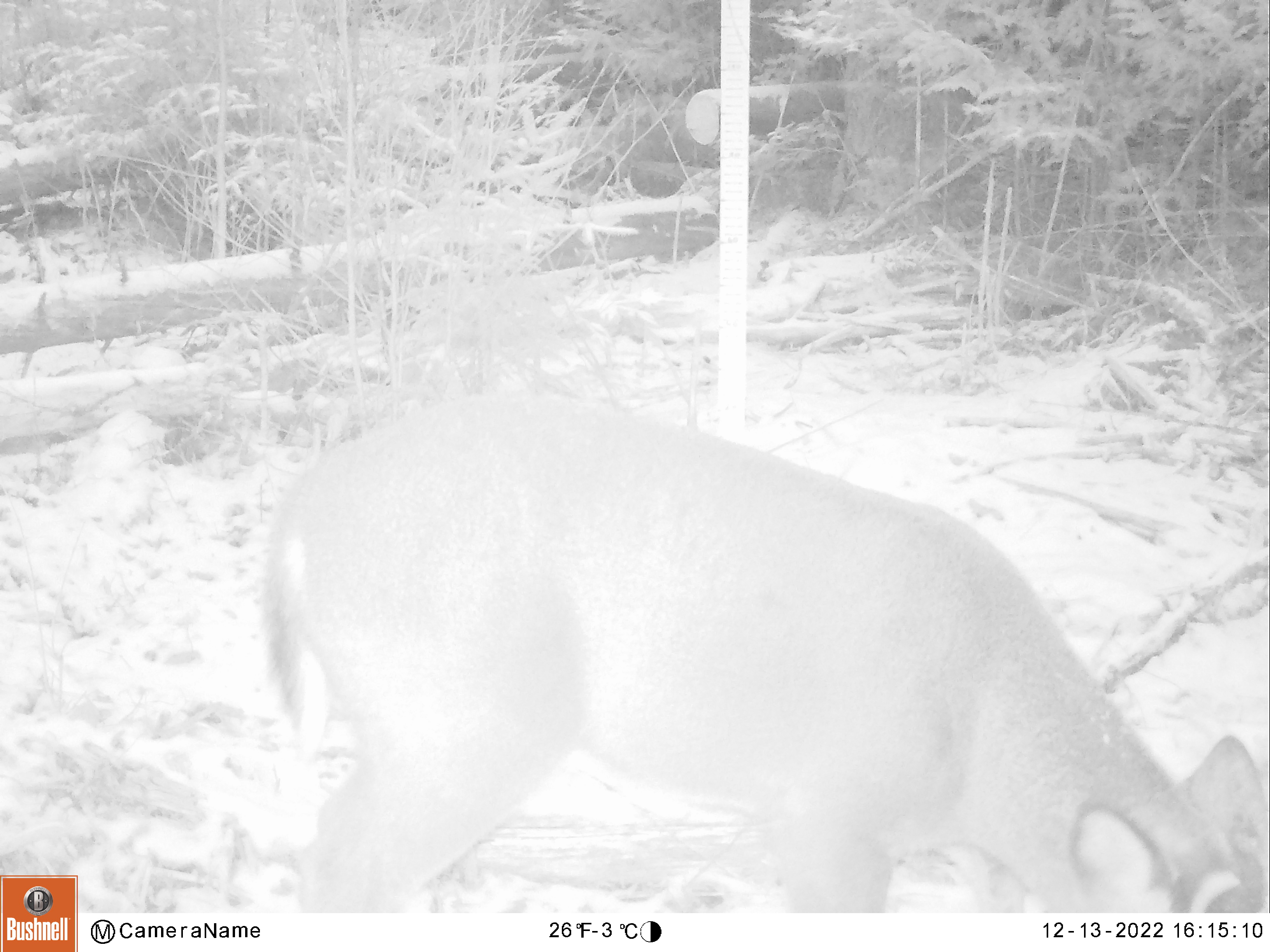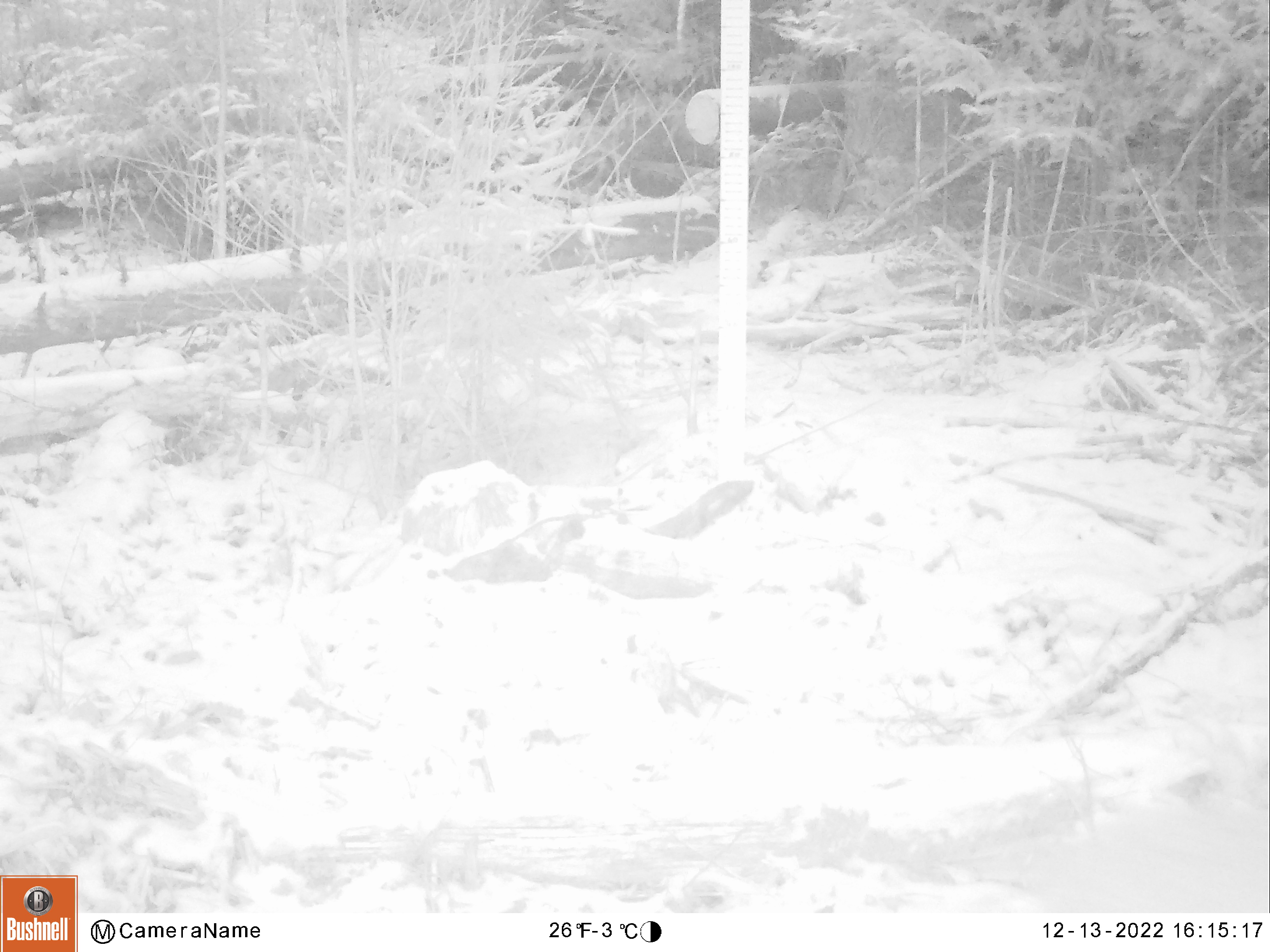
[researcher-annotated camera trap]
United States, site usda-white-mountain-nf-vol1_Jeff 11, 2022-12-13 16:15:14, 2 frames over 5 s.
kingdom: Animalia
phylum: Chordata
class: Mammalia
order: Artiodactyla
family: Cervidae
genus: Odocoileus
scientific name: Odocoileus virginianus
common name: white-tailed deer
White-tailed deer (Odocoileus virginianus).